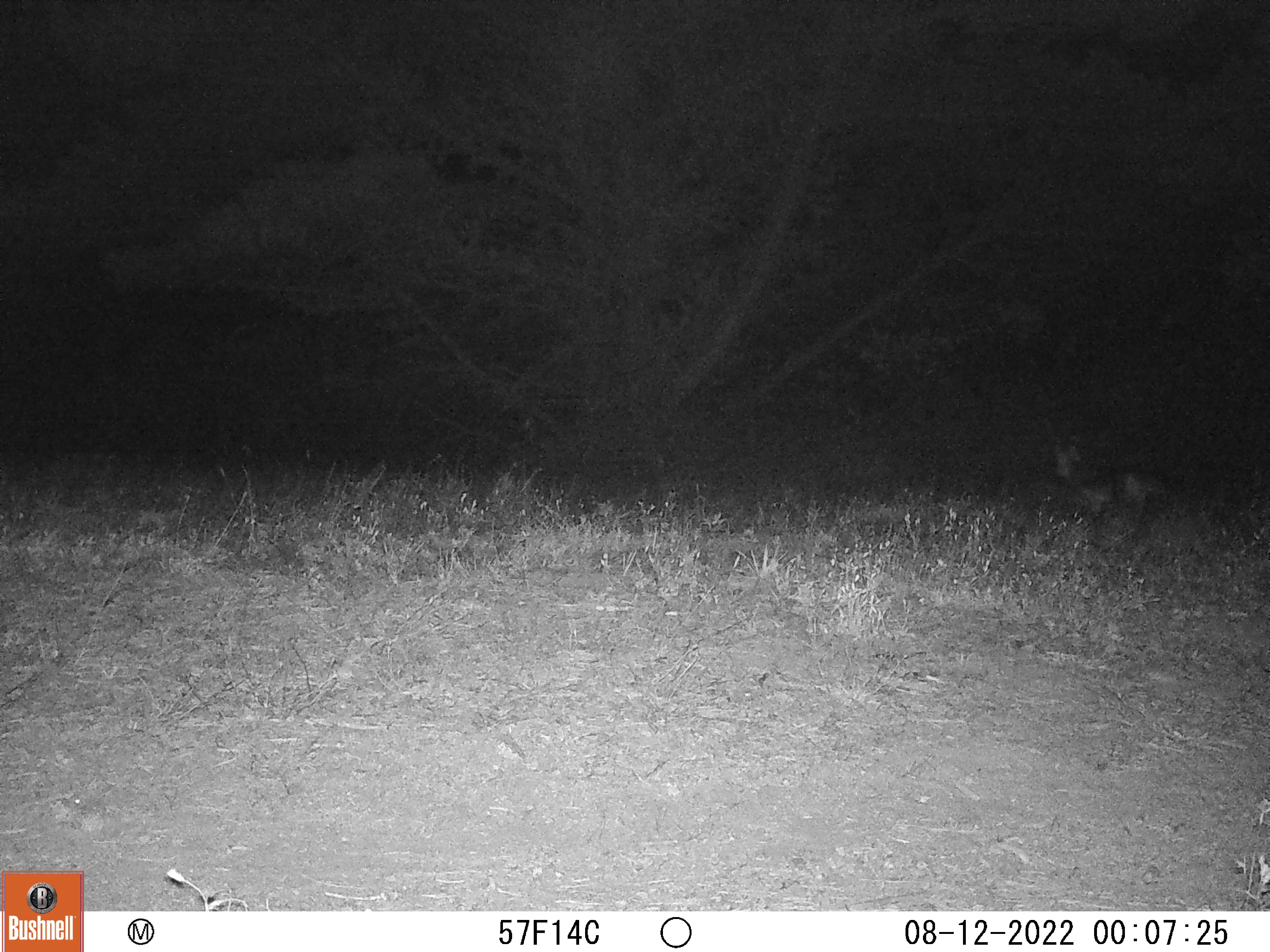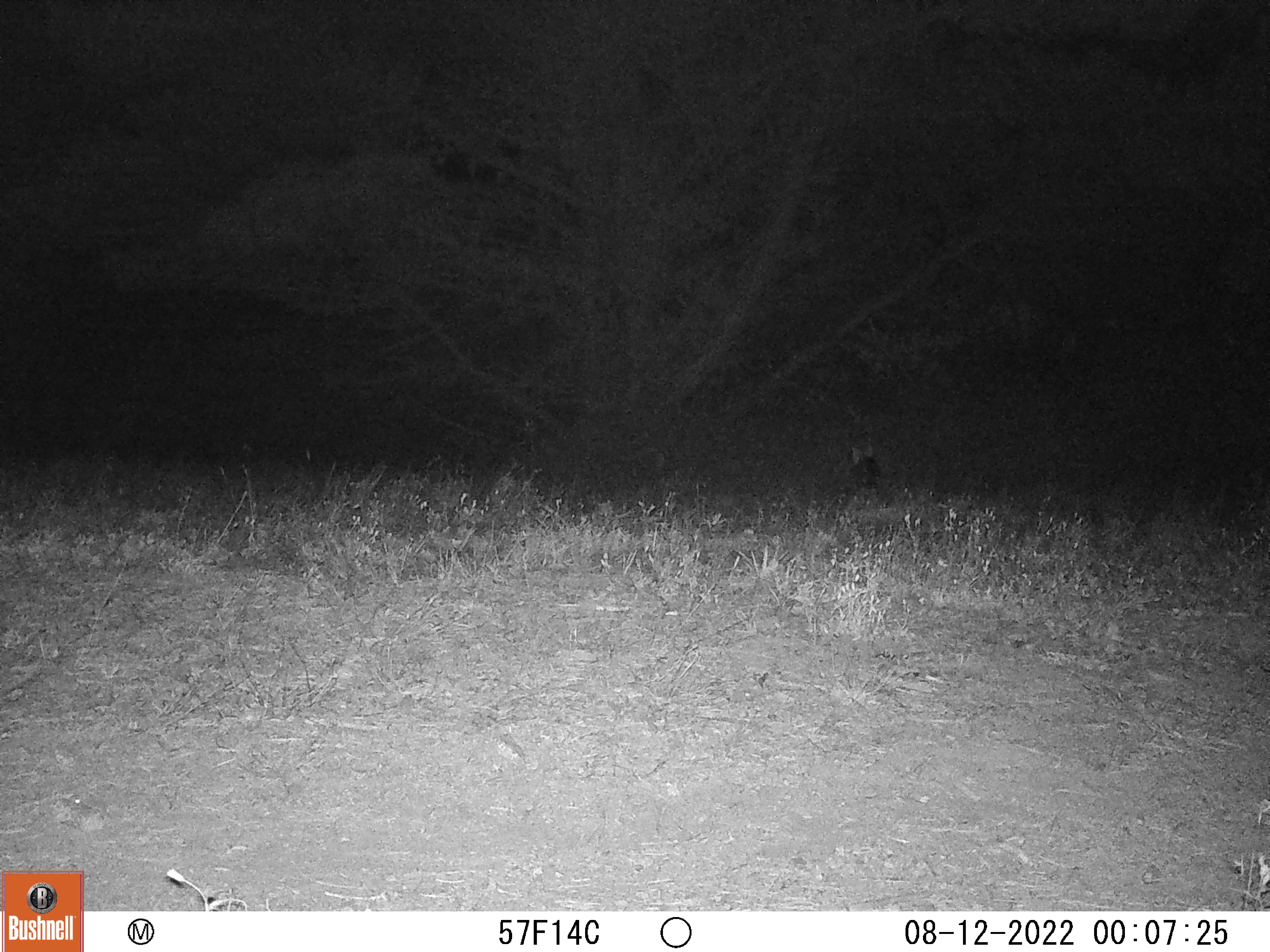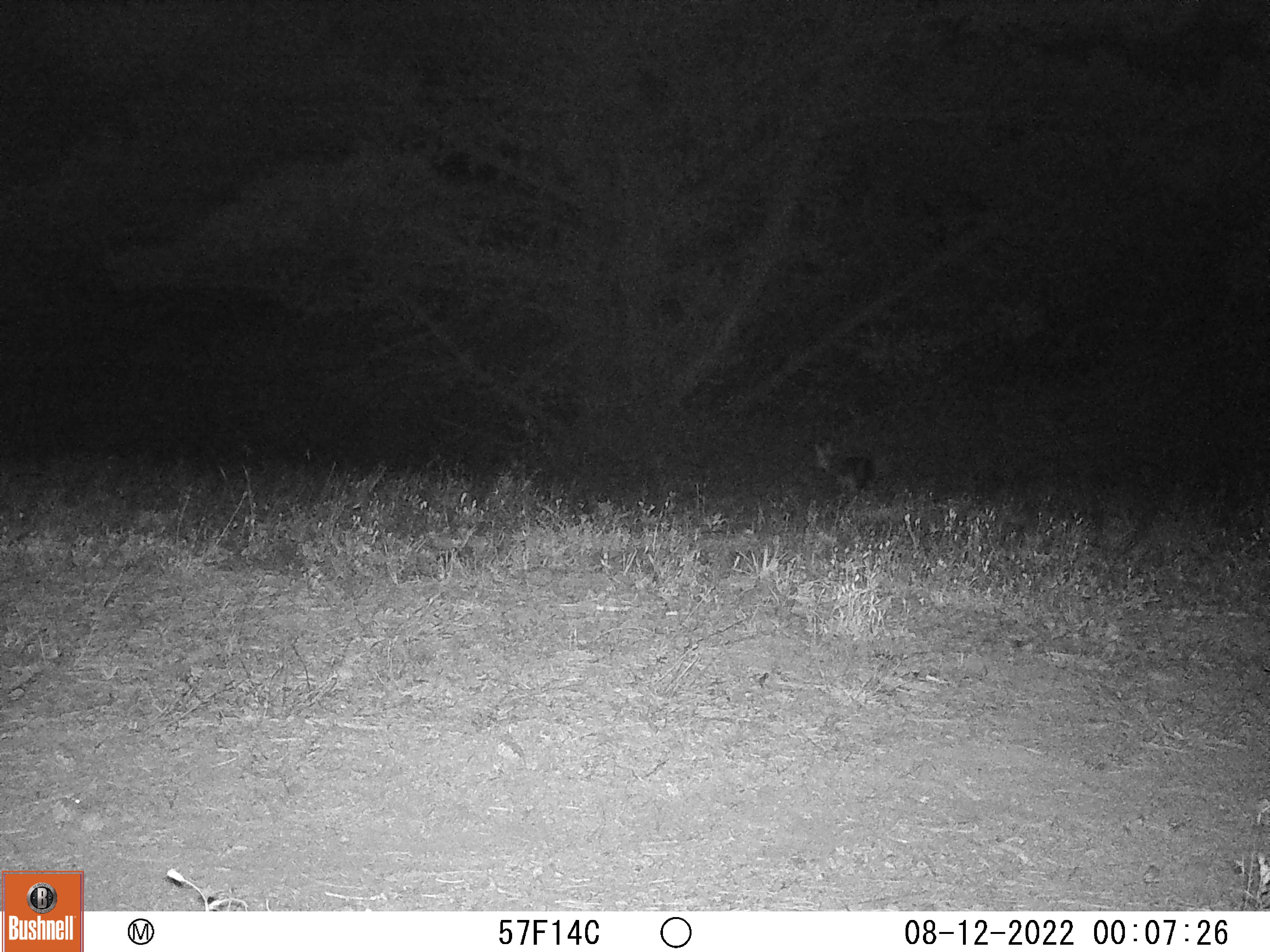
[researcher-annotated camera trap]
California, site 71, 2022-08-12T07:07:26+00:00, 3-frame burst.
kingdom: Animalia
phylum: Chordata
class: Mammalia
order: Carnivora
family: Canidae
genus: Urocyon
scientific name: Urocyon cinereoargenteus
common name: gray fox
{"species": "gray fox (Urocyon cinereoargenteus)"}